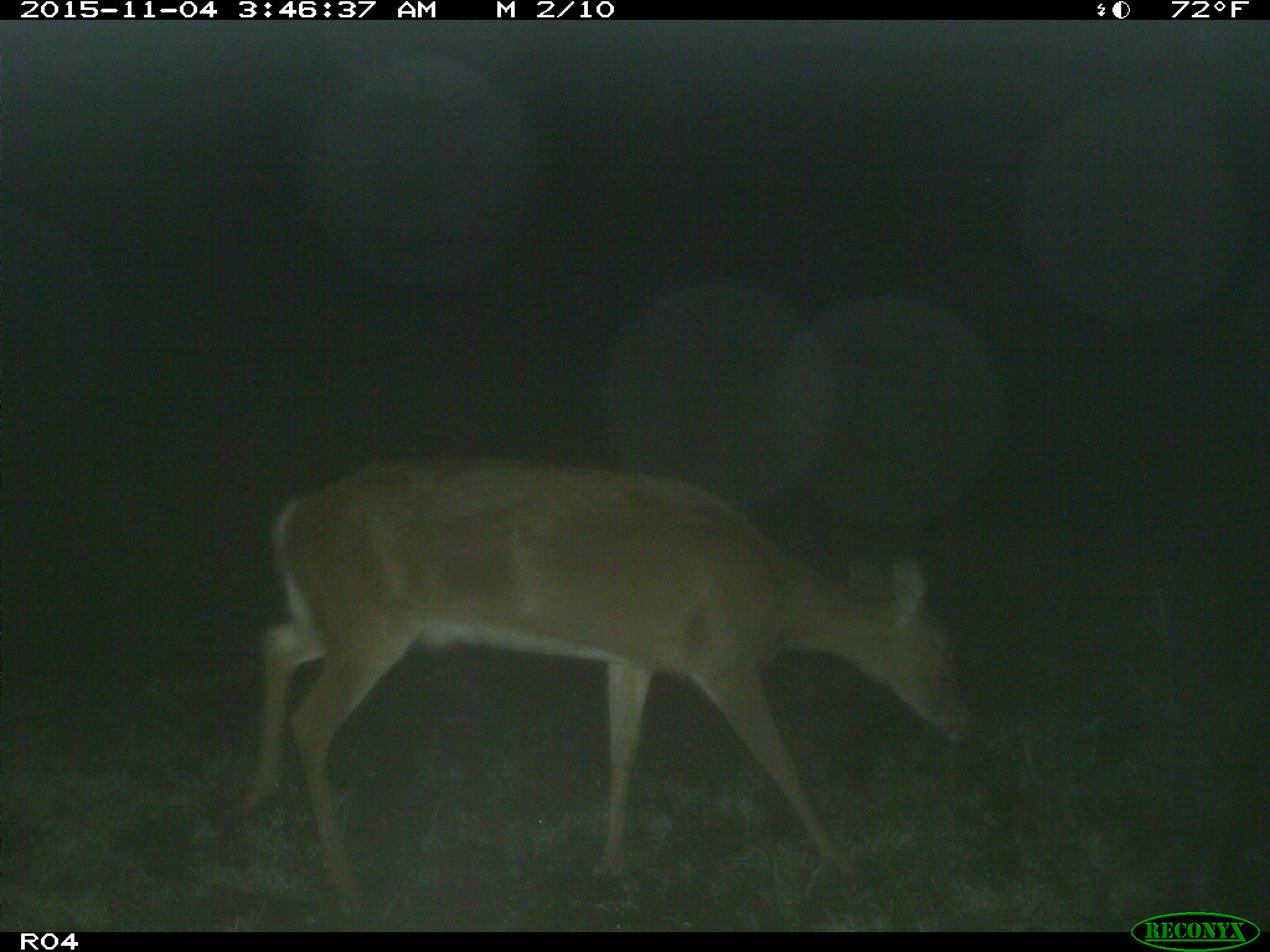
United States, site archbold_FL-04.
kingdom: Animalia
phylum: Chordata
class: Mammalia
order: Artiodactyla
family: Cervidae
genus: Odocoileus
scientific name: Odocoileus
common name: deer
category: unidentified deer